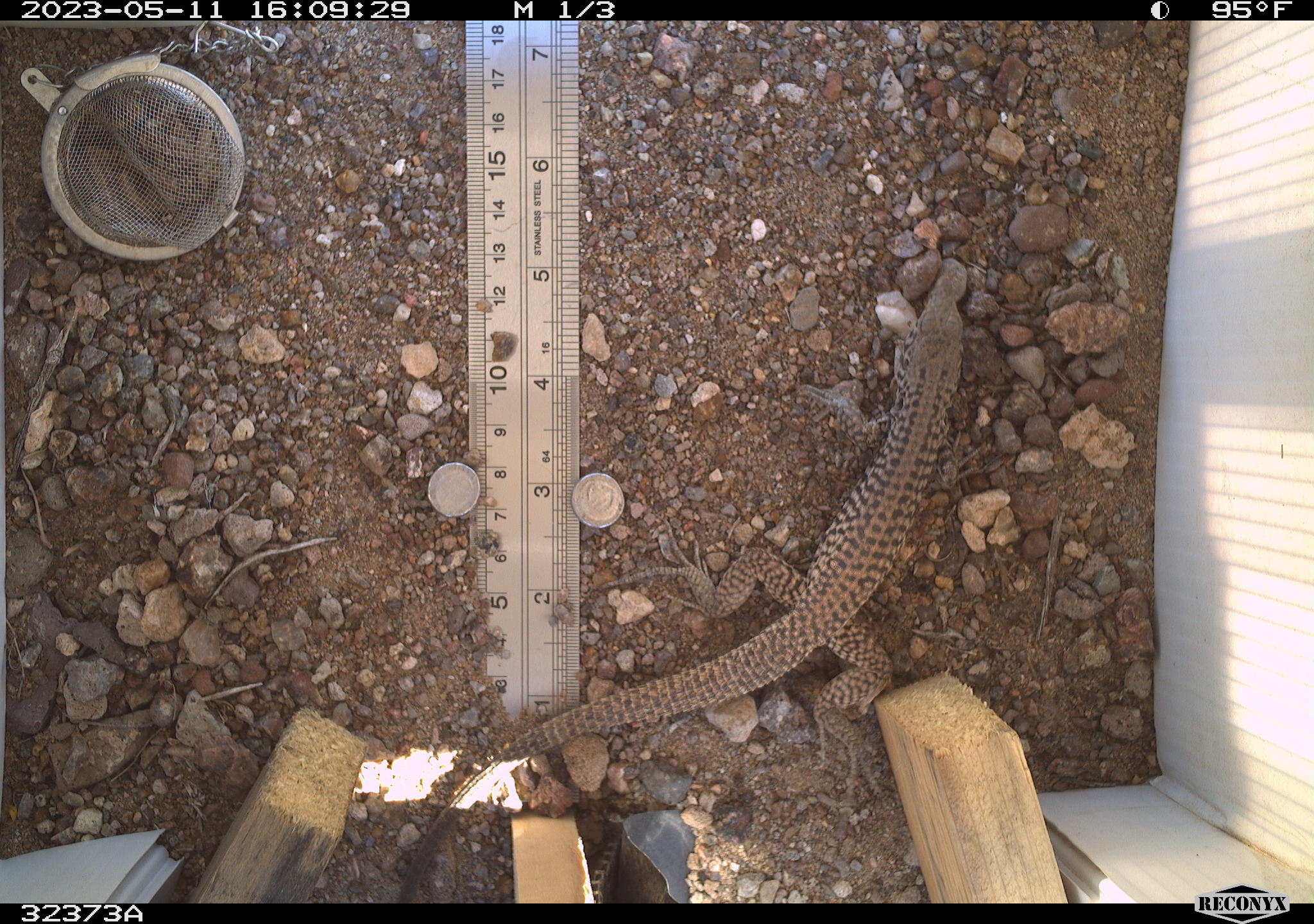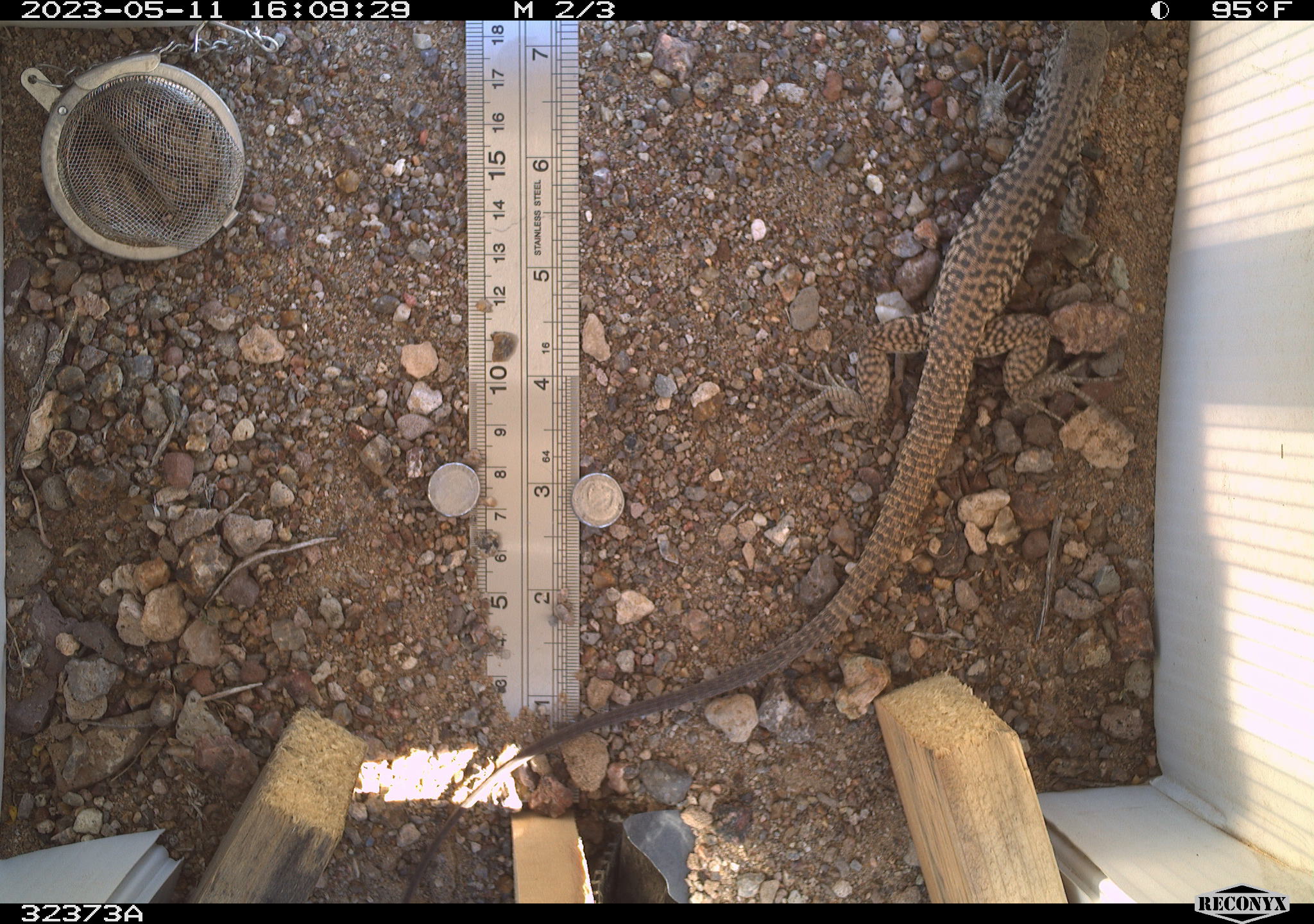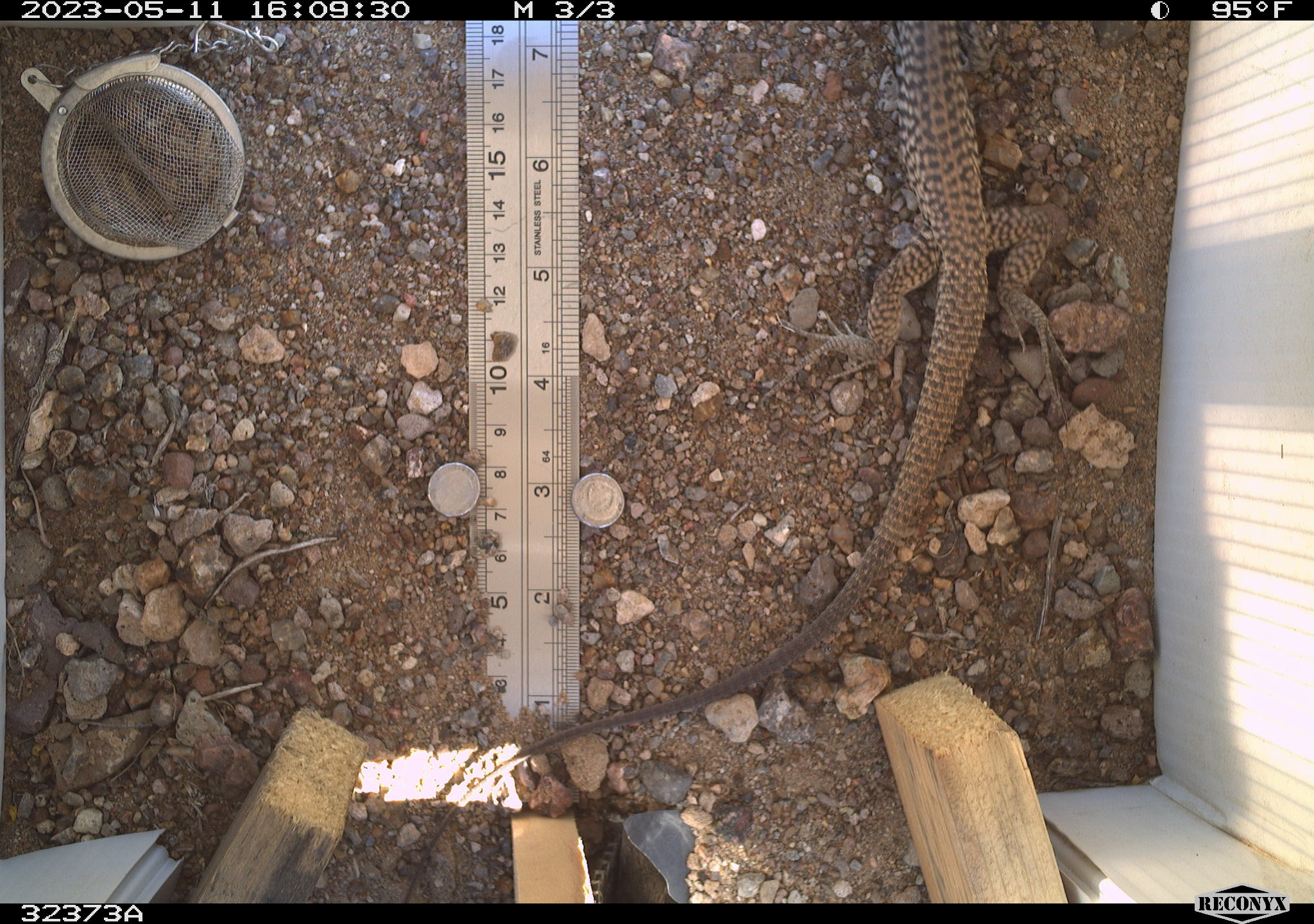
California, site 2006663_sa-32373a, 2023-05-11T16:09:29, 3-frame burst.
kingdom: Animalia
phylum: Chordata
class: Reptilia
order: Squamata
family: Teiidae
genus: Aspidoscelis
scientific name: Aspidoscelis tigris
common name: western whiptail